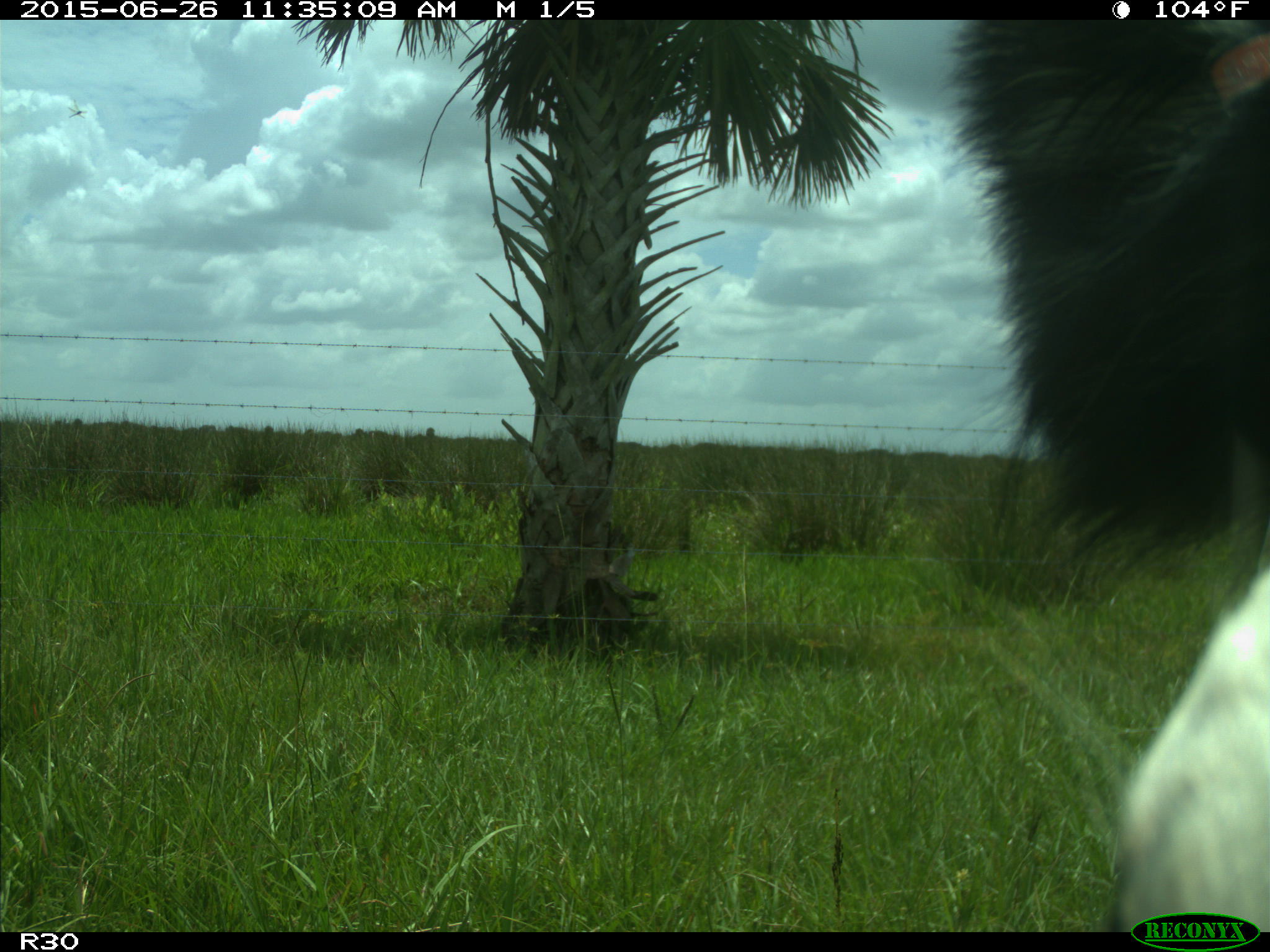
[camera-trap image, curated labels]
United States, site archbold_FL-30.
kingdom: Animalia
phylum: Chordata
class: Mammalia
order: Artiodactyla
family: Bovidae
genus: Bos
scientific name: Bos taurus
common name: domestic cow